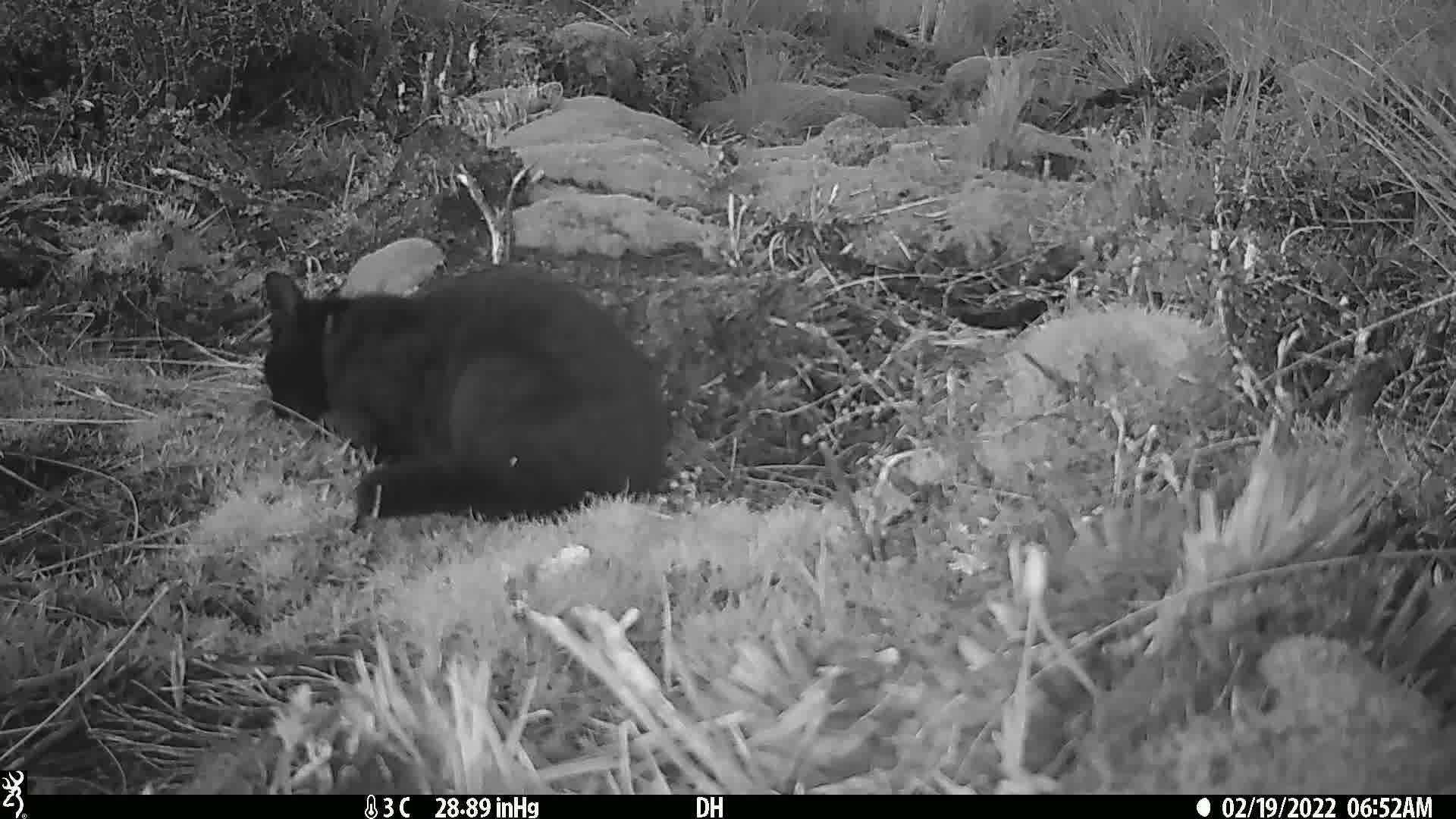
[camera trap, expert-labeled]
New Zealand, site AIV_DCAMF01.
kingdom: Animalia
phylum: Chordata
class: Mammalia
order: Carnivora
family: Felidae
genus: Felis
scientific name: Felis catus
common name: domestic cat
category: cat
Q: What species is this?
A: Cat (domestic cat) (Felis catus).